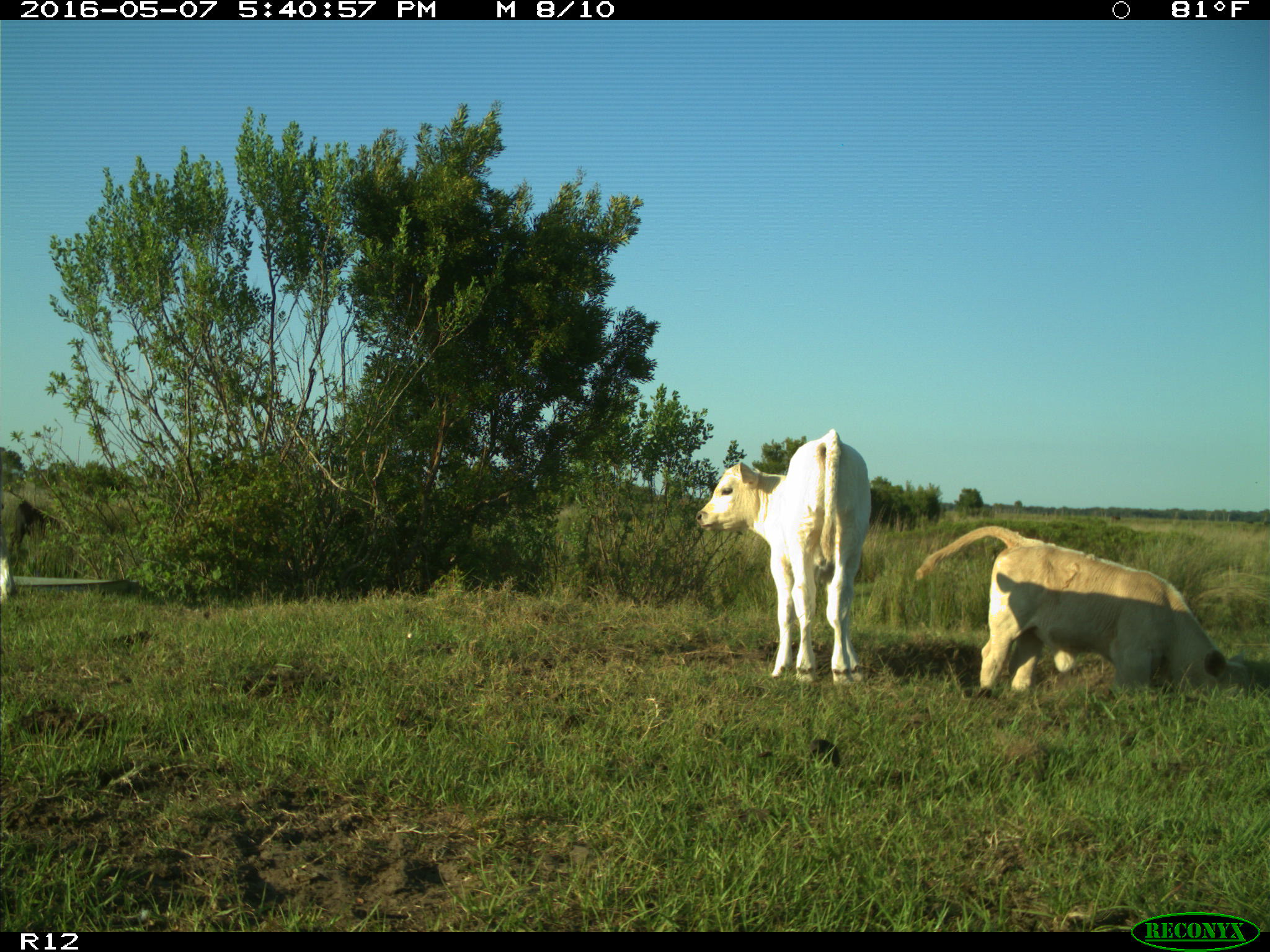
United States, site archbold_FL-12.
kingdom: Animalia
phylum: Chordata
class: Mammalia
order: Artiodactyla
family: Bovidae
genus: Bos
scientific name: Bos taurus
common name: domestic cow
Bos taurus (domestic cow).